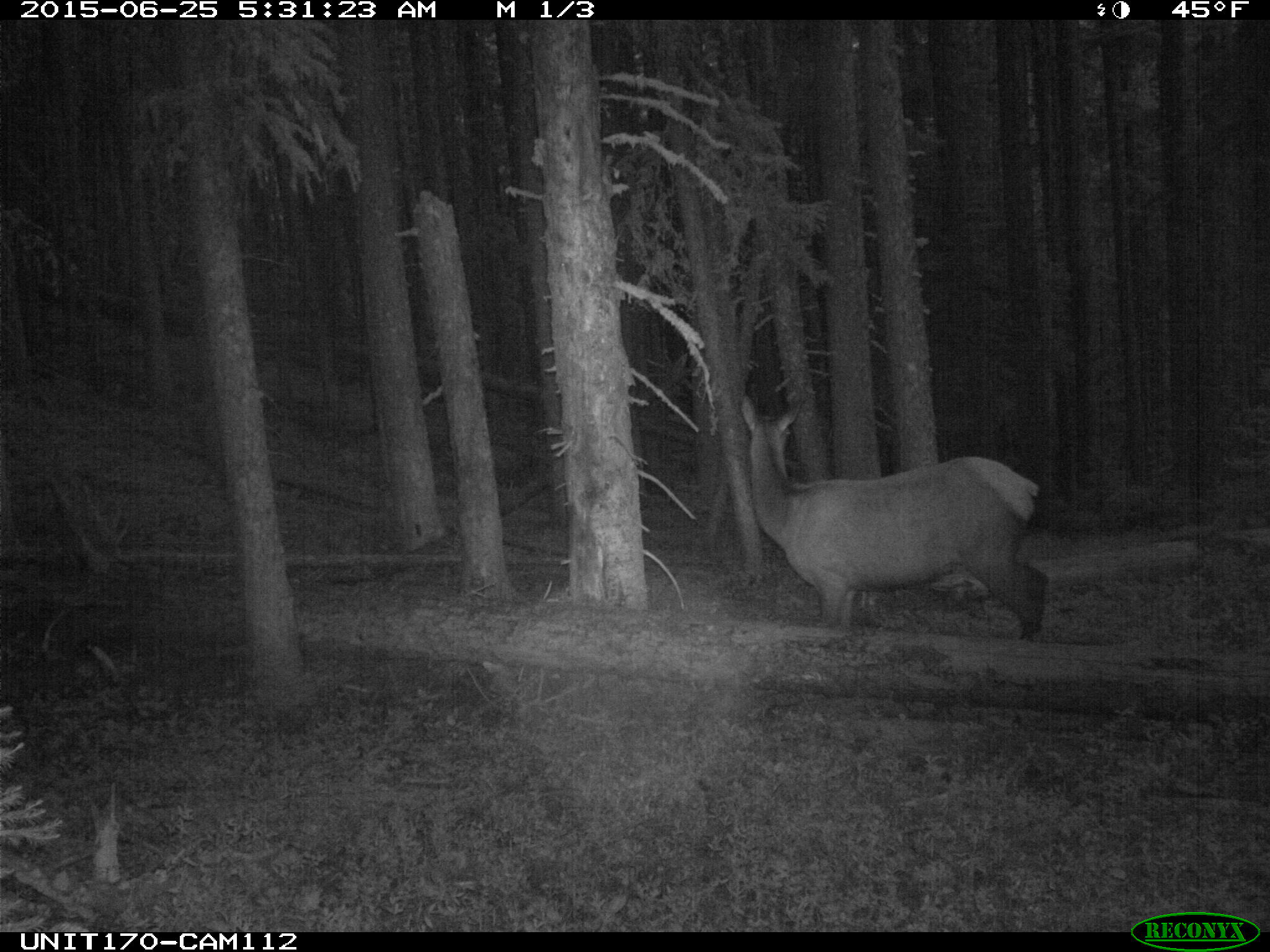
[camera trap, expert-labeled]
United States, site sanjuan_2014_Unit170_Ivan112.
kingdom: Animalia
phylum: Chordata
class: Mammalia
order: Artiodactyla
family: Cervidae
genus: Cervus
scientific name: Cervus elaphus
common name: red deer